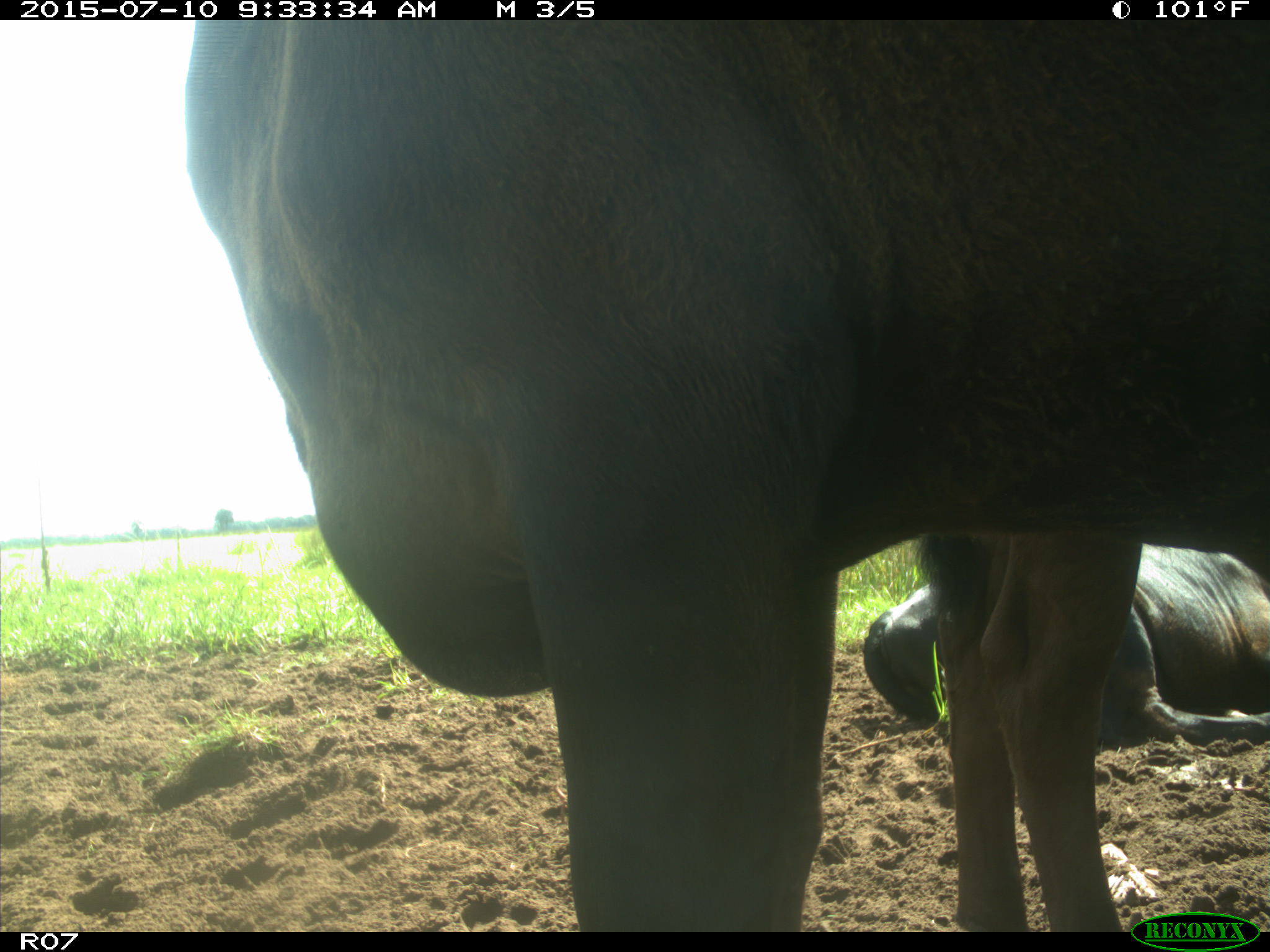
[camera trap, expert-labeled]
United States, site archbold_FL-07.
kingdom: Animalia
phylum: Chordata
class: Mammalia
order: Artiodactyla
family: Bovidae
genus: Bos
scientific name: Bos taurus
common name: domestic cow